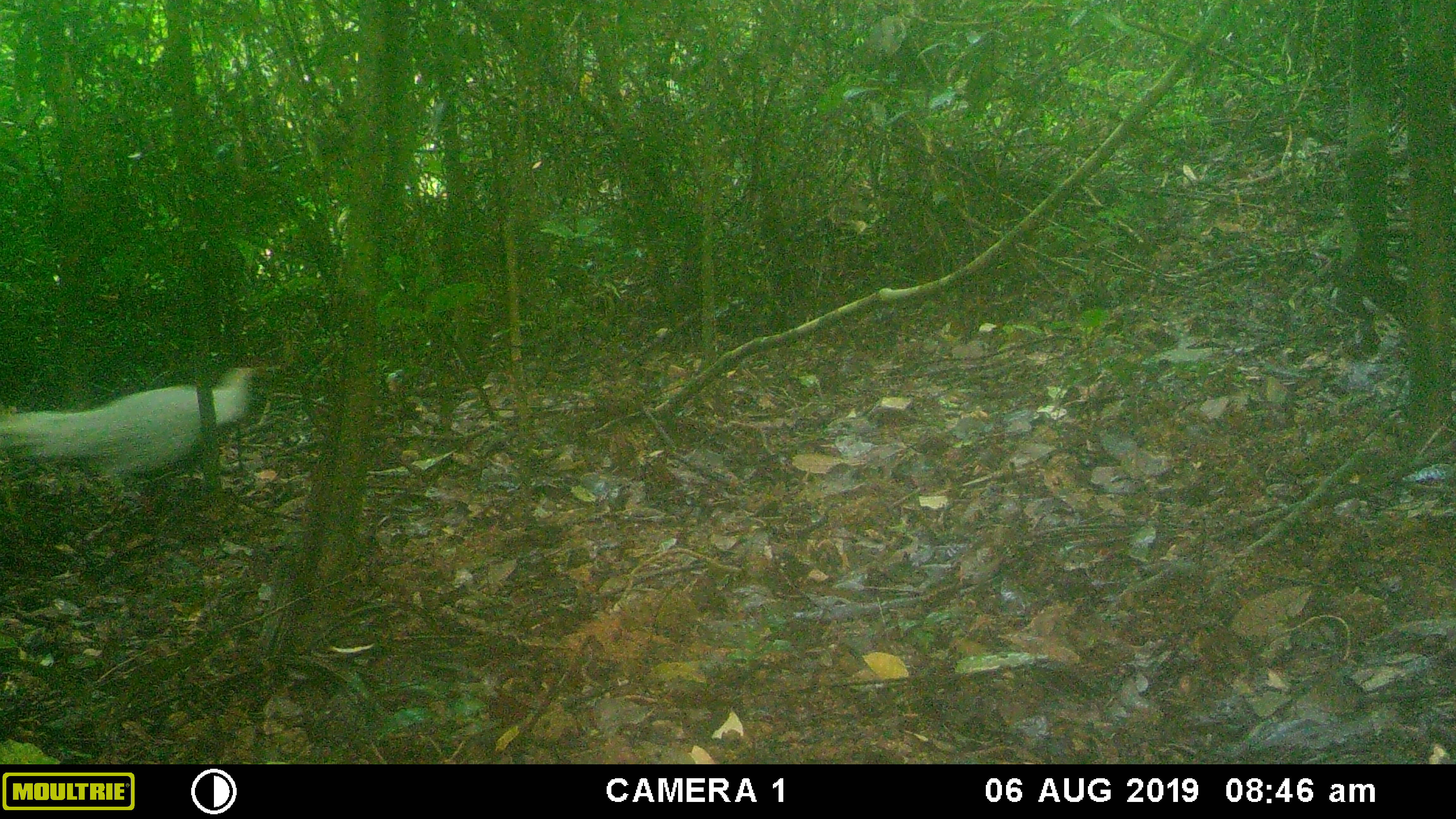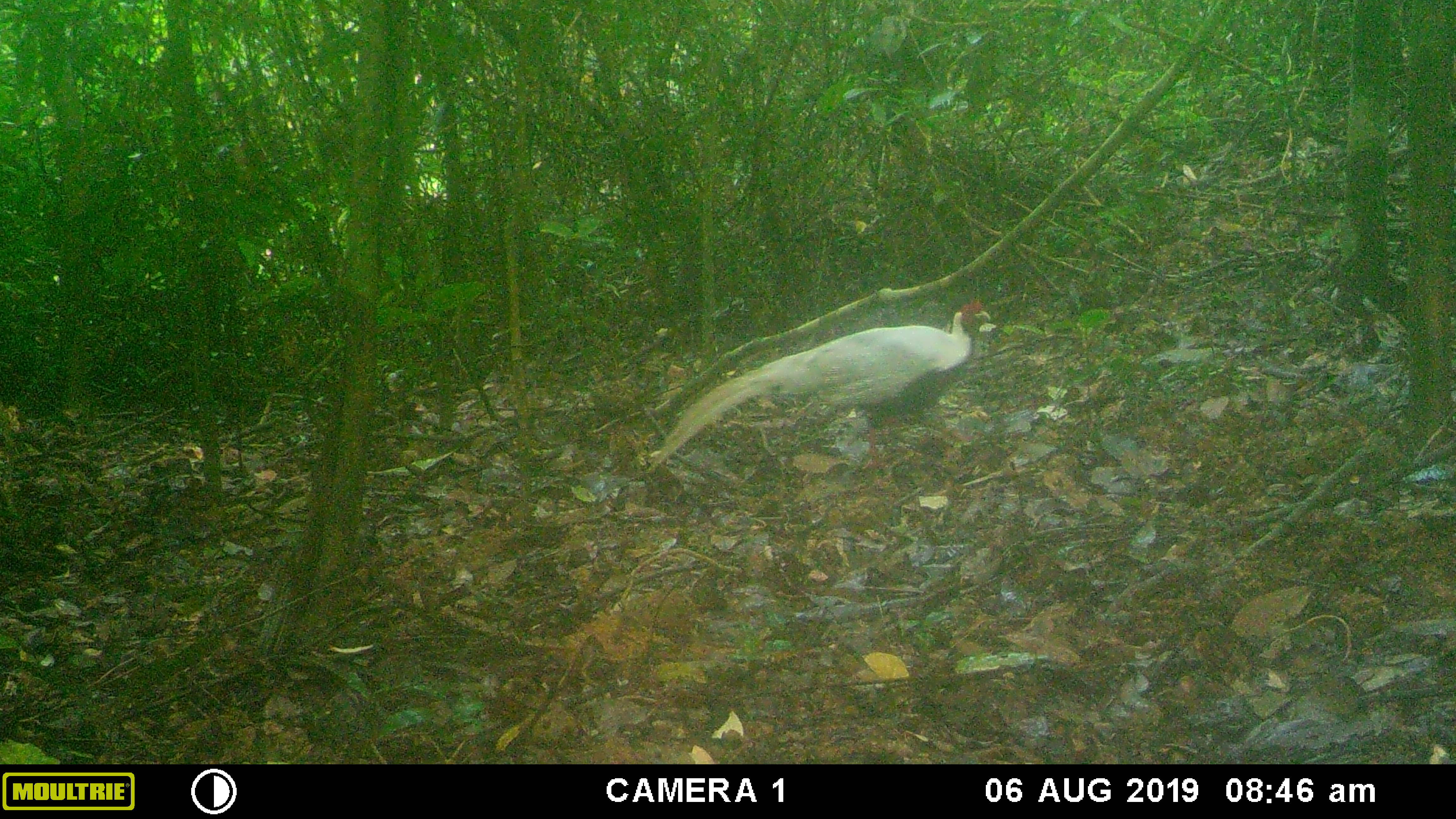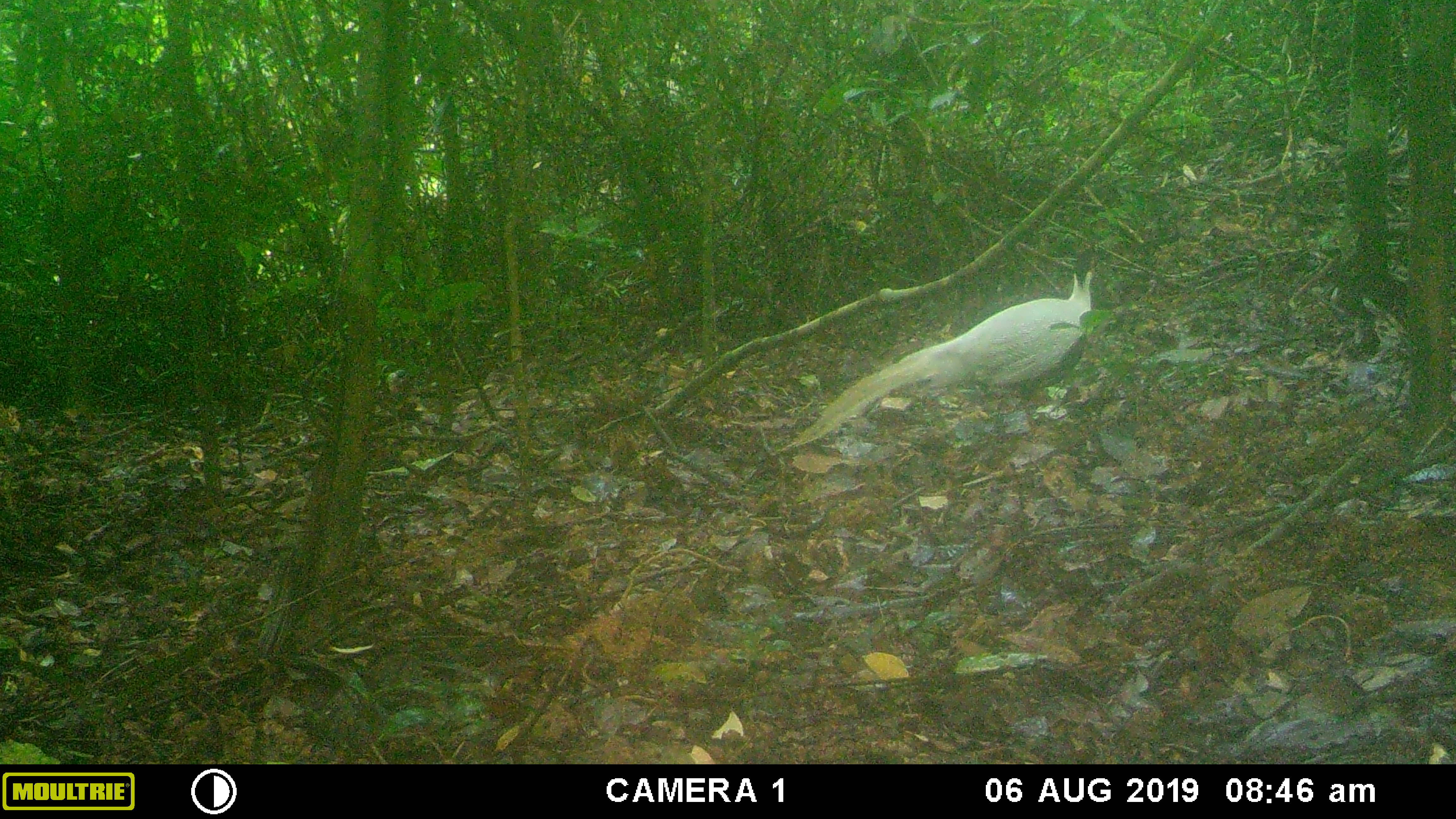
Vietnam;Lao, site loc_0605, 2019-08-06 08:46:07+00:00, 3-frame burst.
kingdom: Animalia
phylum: Chordata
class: Aves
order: Galliformes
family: Phasianidae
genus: Lophura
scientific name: Lophura nycthemera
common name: silver pheasant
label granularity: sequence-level